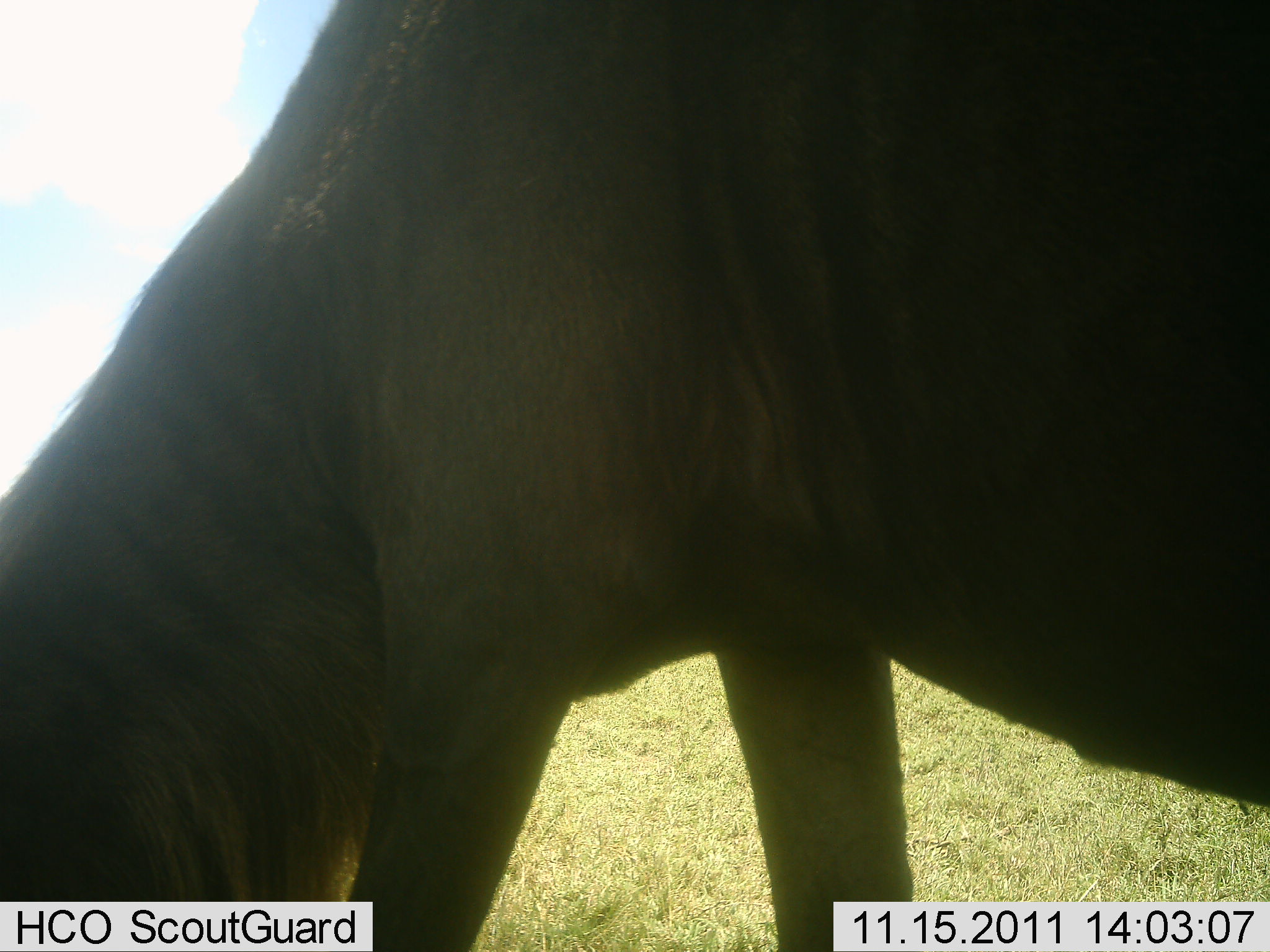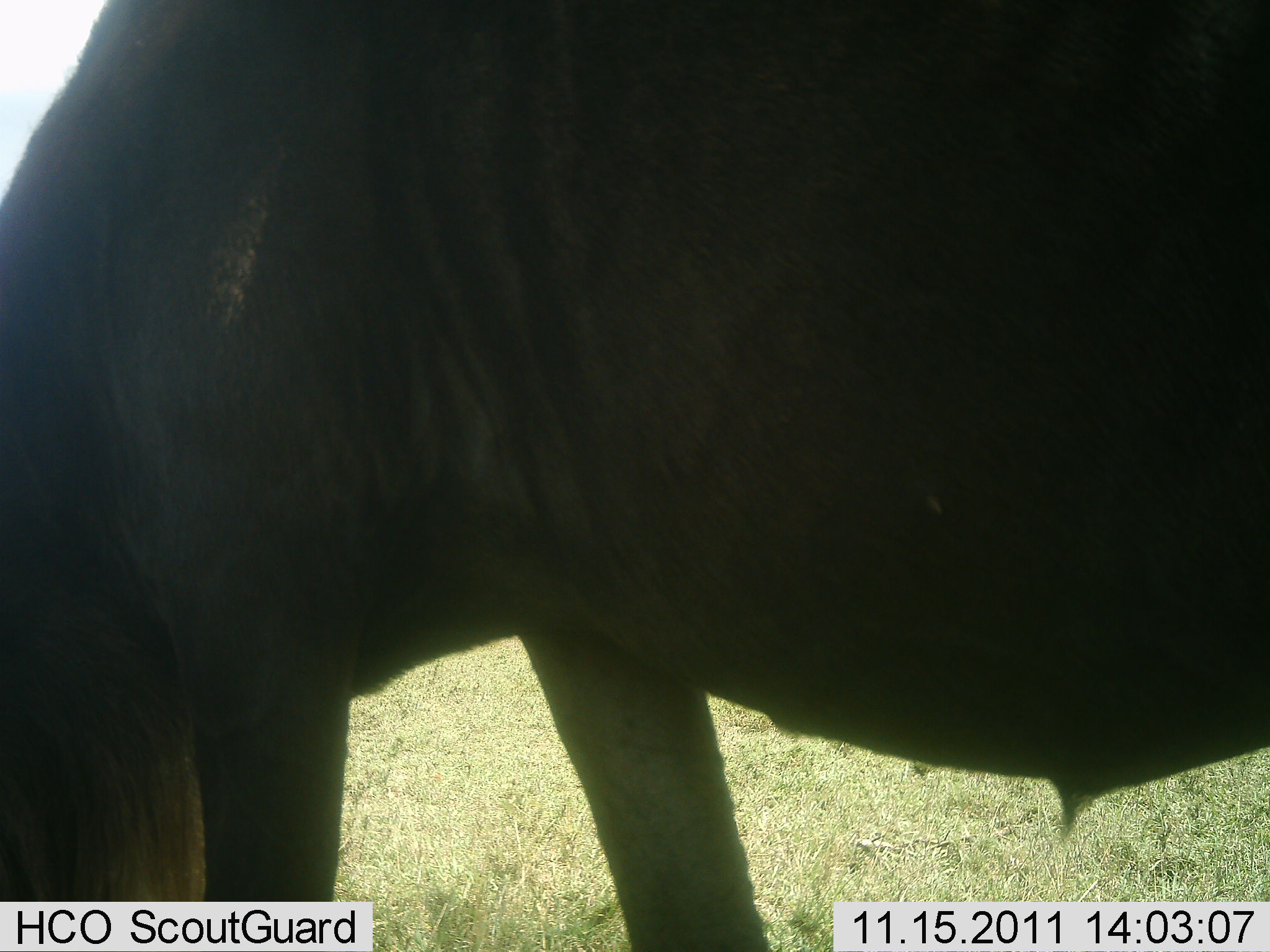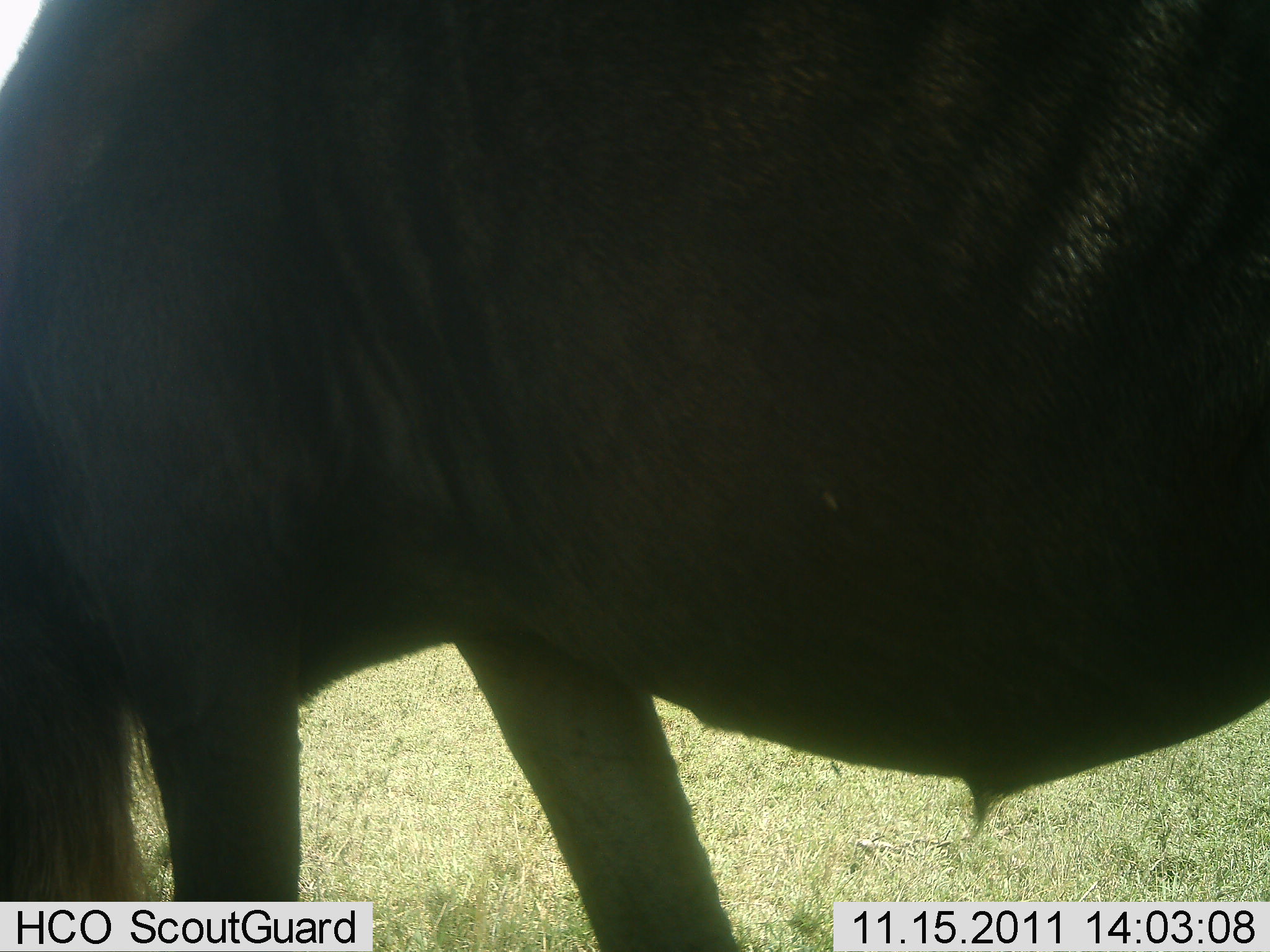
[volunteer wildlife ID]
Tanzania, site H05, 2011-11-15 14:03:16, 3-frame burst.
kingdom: Animalia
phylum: Chordata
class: Mammalia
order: Artiodactyla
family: Bovidae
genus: Connochaetes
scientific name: Connochaetes taurinus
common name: blue wildebeest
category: wildebeest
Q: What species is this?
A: Wildebeest (blue wildebeest) (Connochaetes taurinus).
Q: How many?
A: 1.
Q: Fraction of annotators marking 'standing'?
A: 9%.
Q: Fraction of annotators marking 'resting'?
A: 9%.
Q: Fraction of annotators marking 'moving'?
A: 27%.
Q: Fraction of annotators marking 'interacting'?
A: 9%.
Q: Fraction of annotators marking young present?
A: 0%.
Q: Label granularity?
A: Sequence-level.